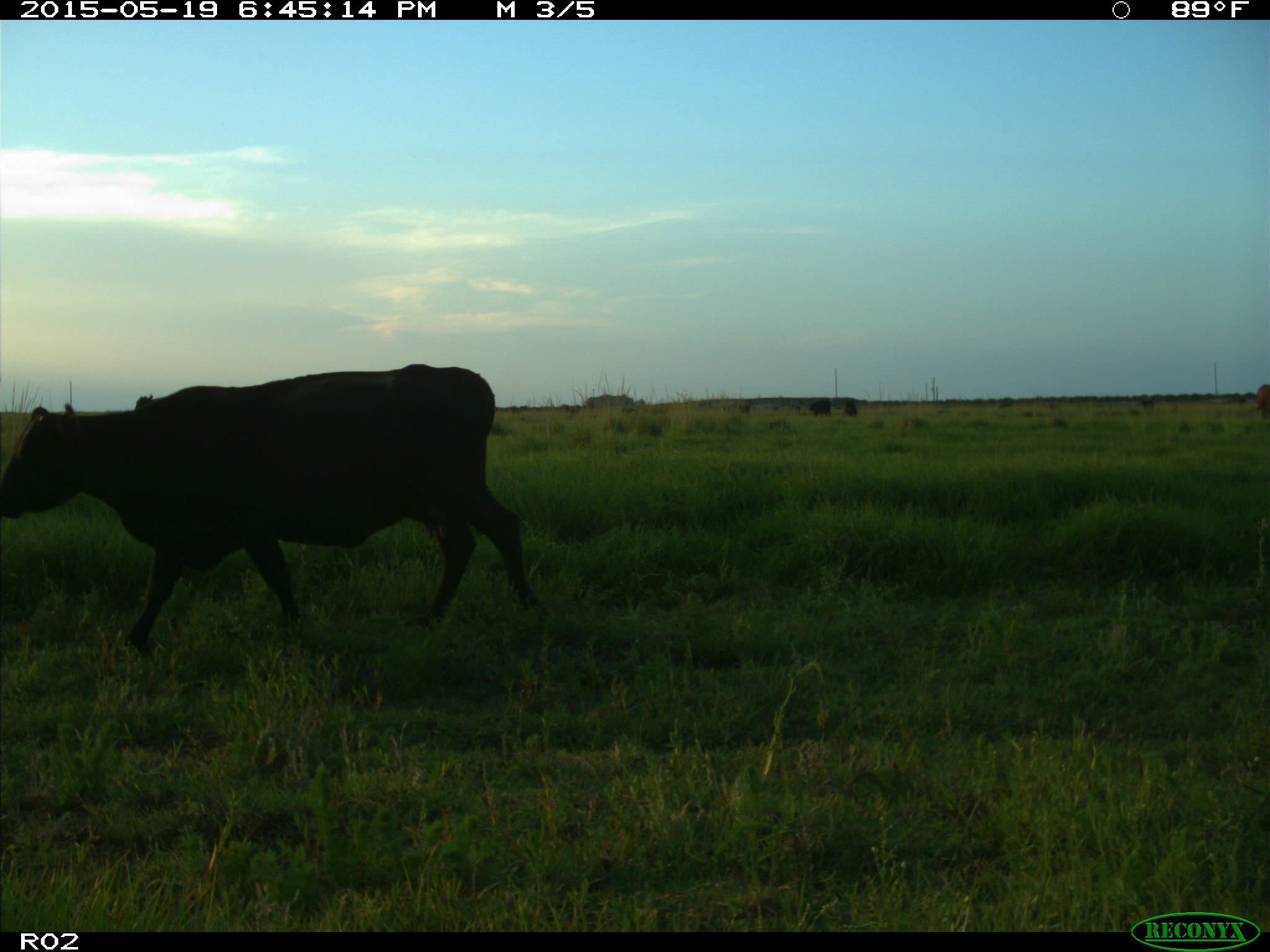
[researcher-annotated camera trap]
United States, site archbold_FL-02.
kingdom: Animalia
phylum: Chordata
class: Mammalia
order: Artiodactyla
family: Bovidae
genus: Bos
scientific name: Bos taurus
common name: domestic cow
Bos taurus (domestic cow).